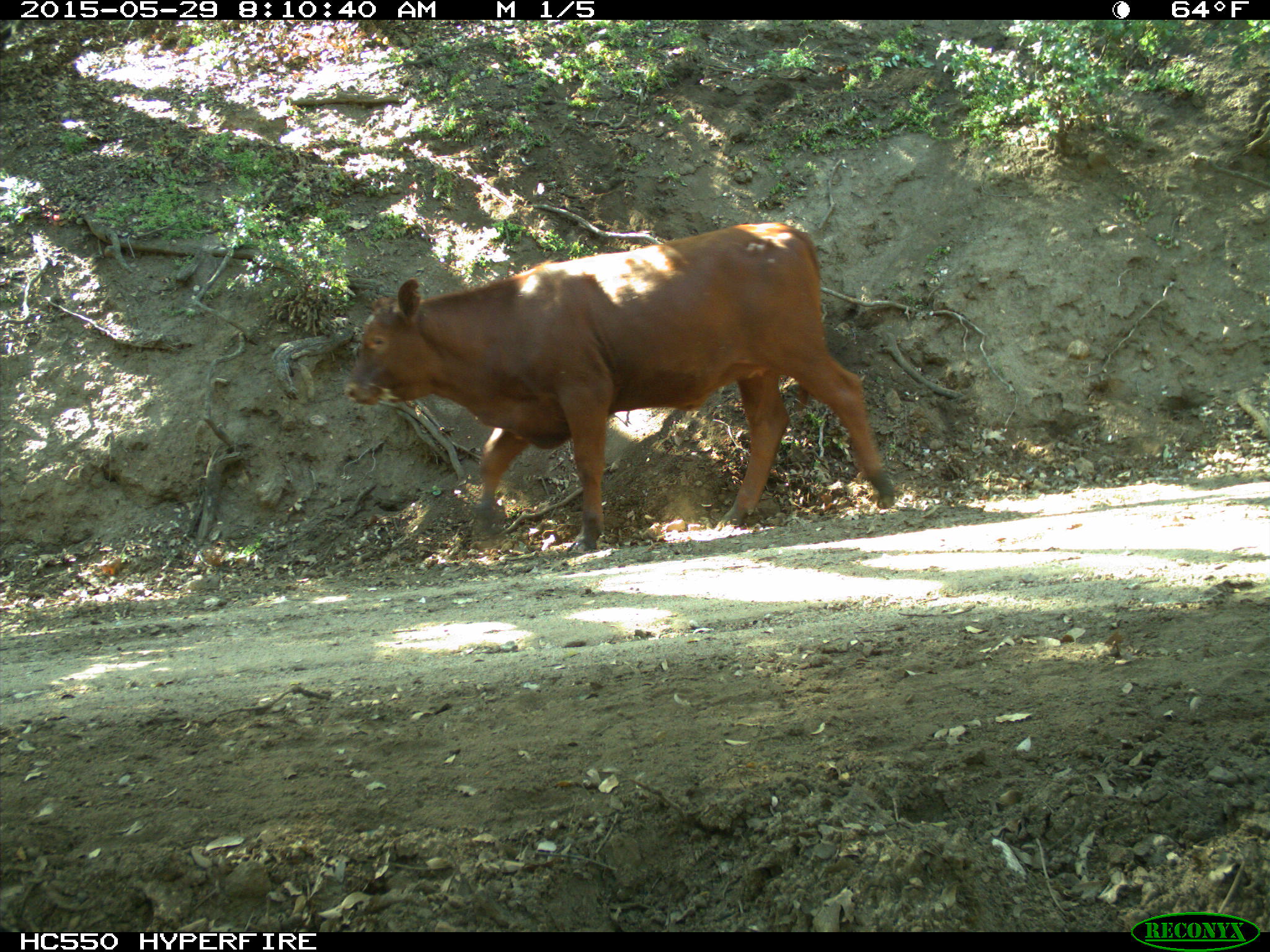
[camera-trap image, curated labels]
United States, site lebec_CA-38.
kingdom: Animalia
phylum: Chordata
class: Mammalia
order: Artiodactyla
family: Bovidae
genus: Bos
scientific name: Bos taurus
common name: domestic cow